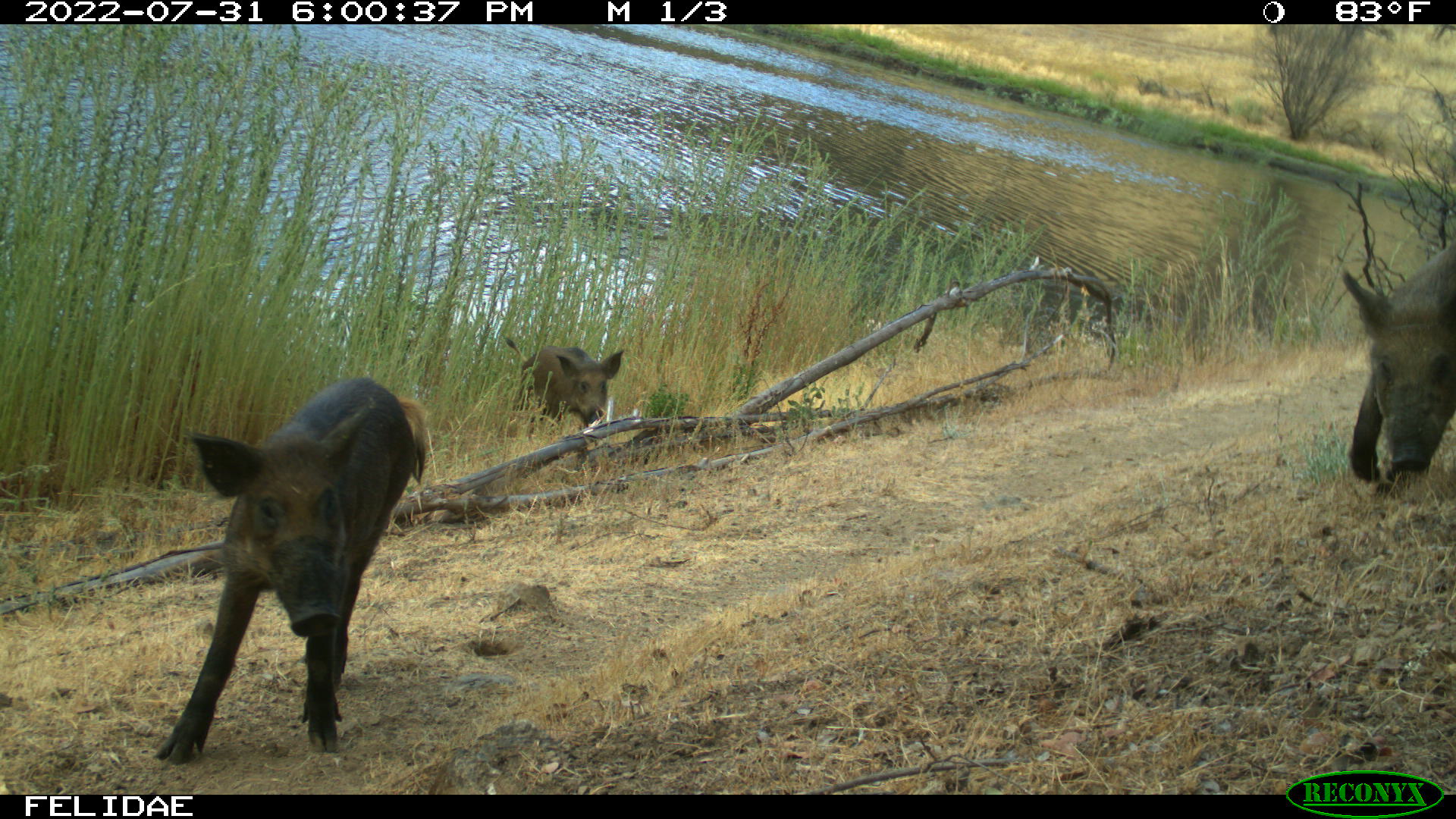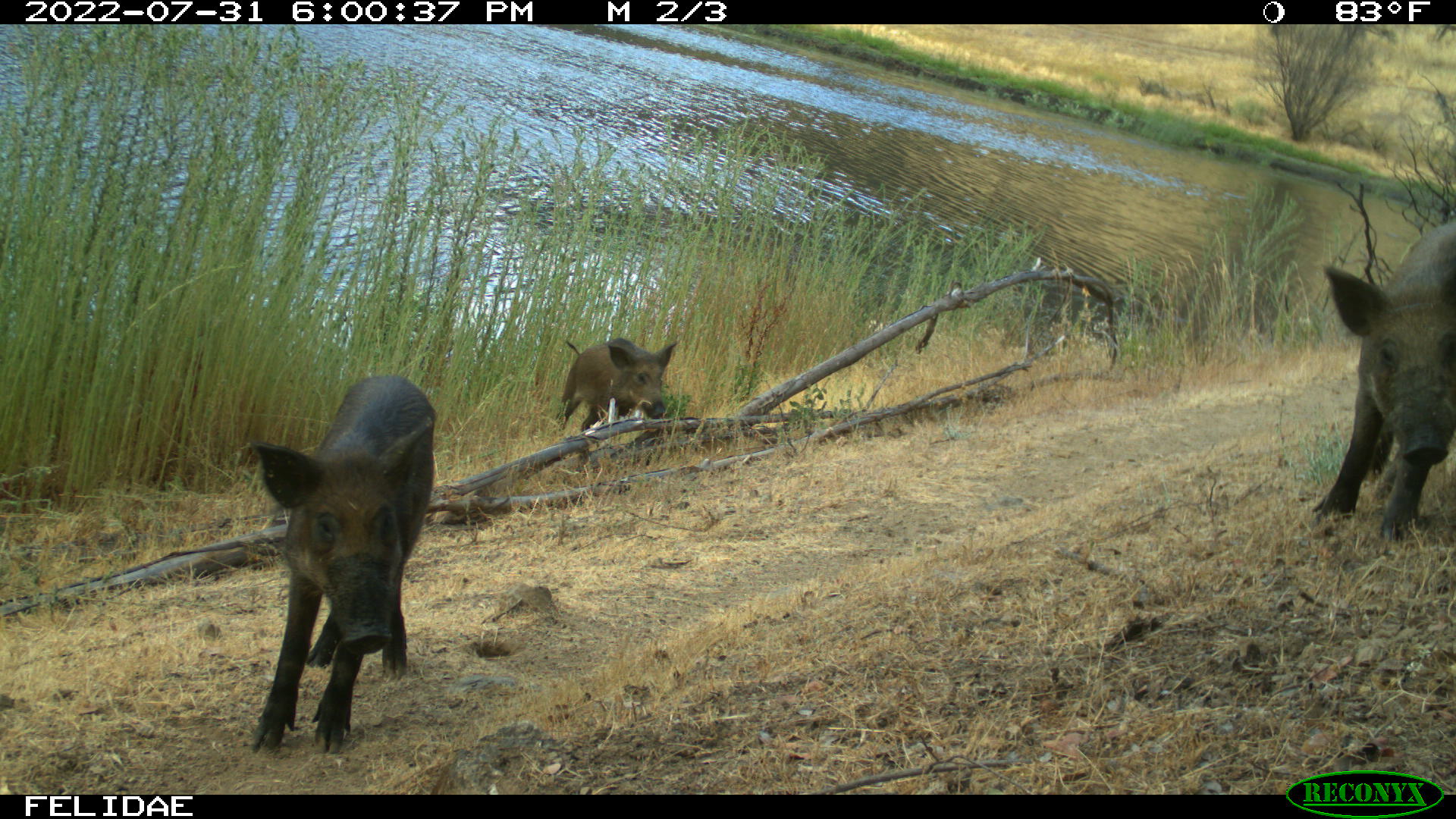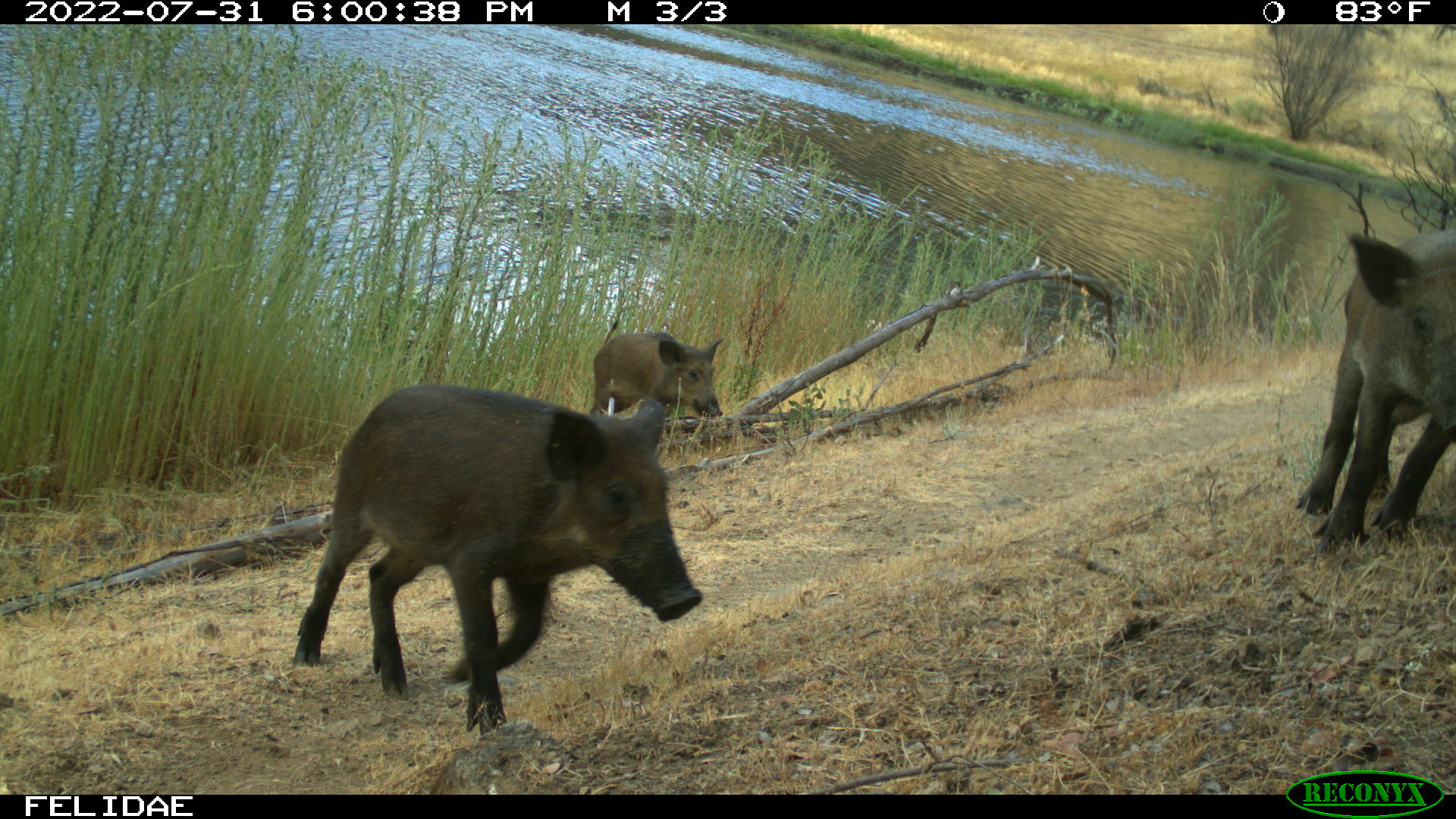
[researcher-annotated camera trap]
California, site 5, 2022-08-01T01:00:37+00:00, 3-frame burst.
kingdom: Animalia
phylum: Chordata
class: Mammalia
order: Artiodactyla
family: Suidae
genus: Sus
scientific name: Sus scrofa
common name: wild boar